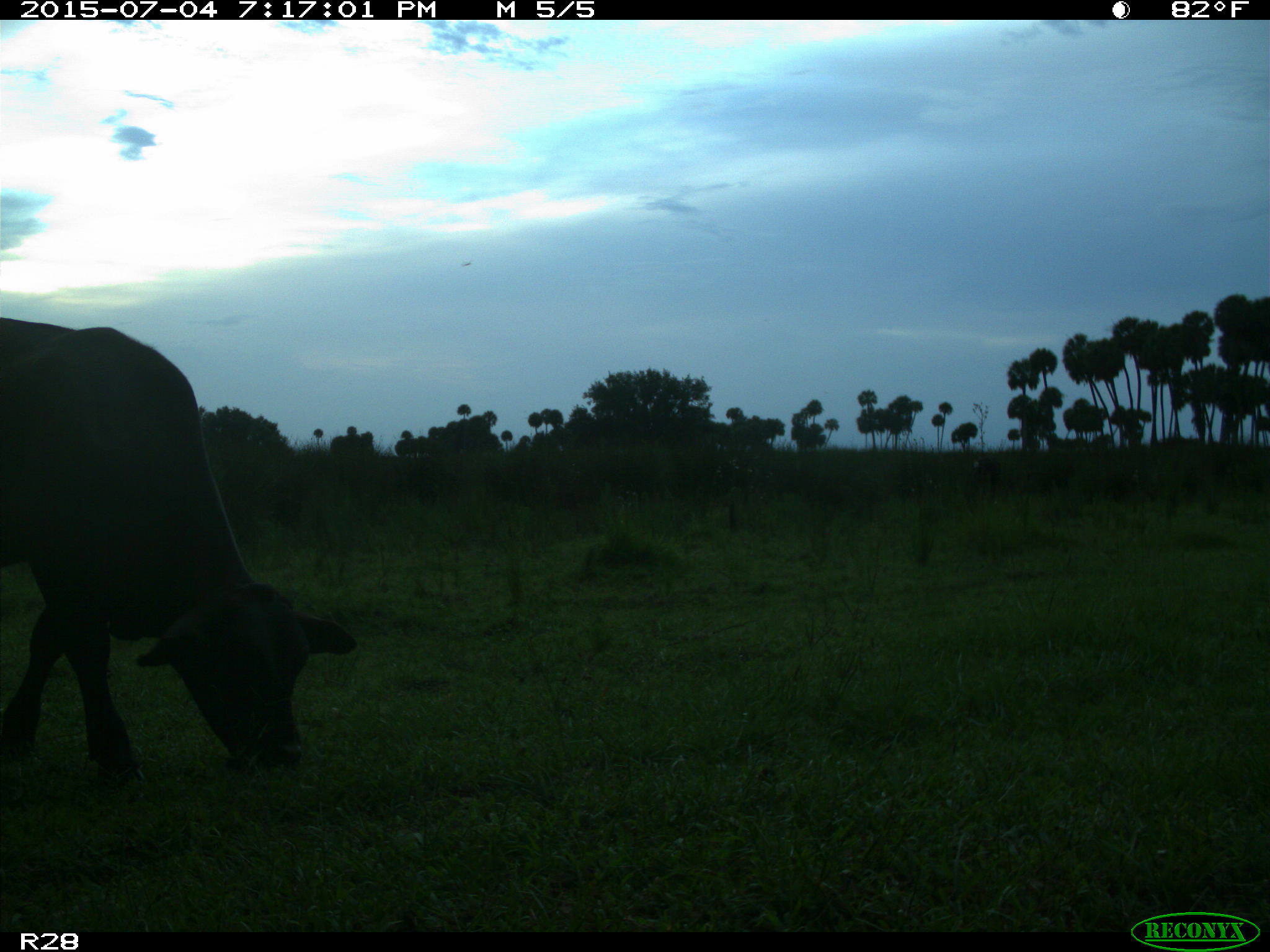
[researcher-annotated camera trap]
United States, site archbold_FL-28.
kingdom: Animalia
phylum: Chordata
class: Mammalia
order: Artiodactyla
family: Bovidae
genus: Bos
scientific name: Bos taurus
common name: domestic cow